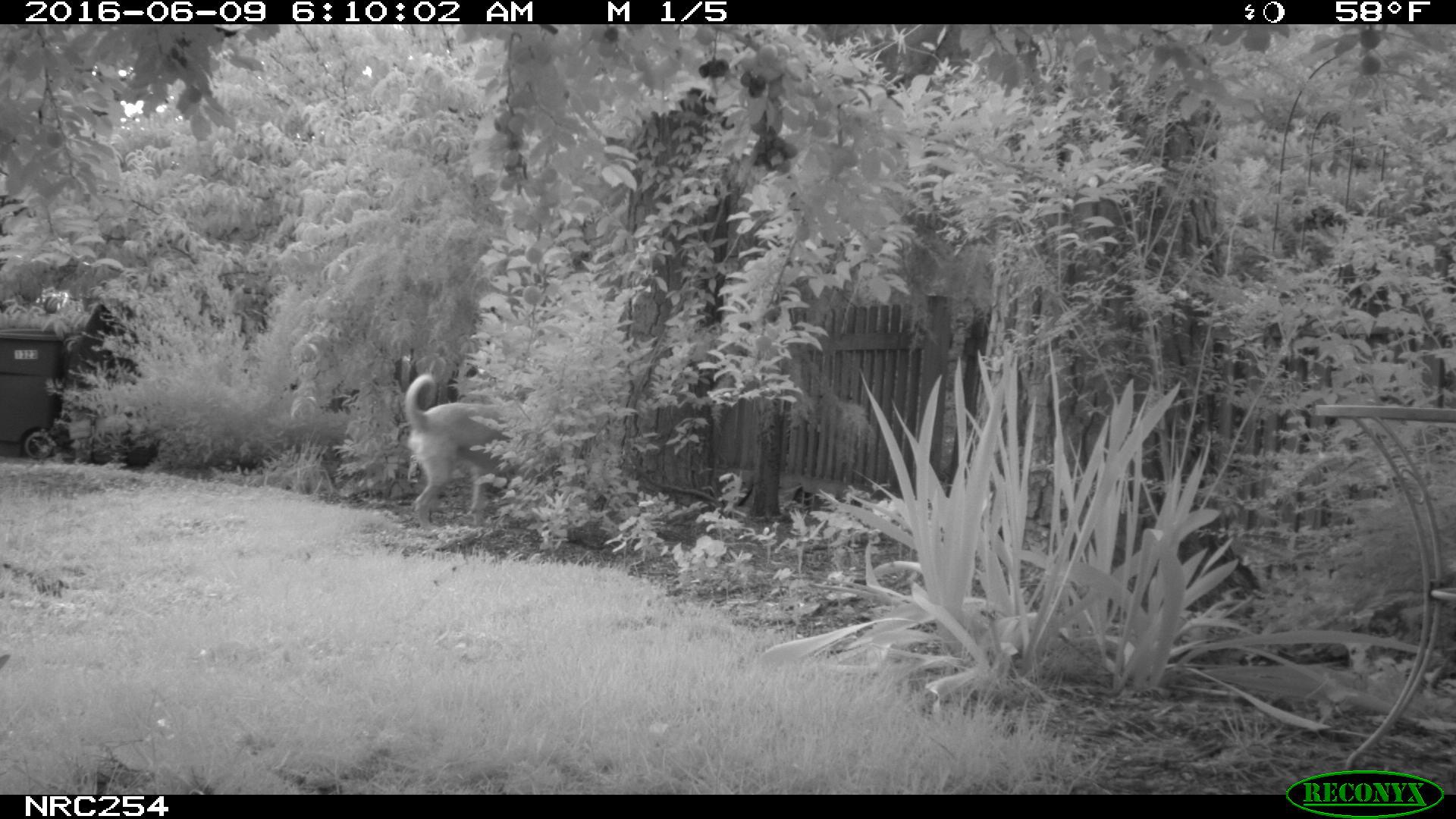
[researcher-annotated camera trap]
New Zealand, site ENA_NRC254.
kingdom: Animalia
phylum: Chordata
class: Mammalia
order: Carnivora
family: Canidae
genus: Canis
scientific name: Canis familiaris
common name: domestic dog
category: dog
Dog (domestic dog) (Canis familiaris).